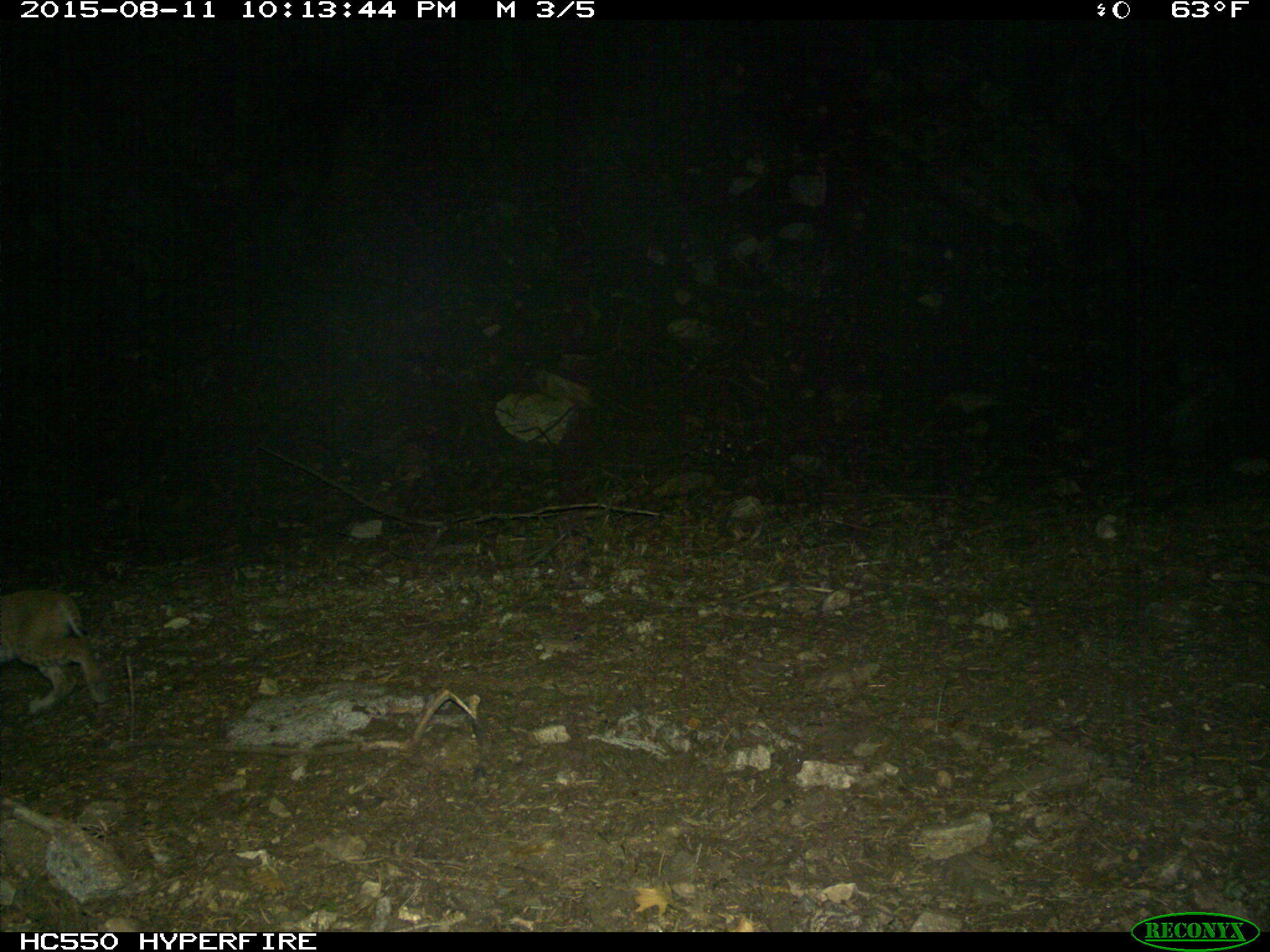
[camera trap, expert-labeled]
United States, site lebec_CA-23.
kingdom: Animalia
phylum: Chordata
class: Mammalia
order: Carnivora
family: Felidae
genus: Lynx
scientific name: Lynx rufus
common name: bobcat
Lynx rufus (bobcat).